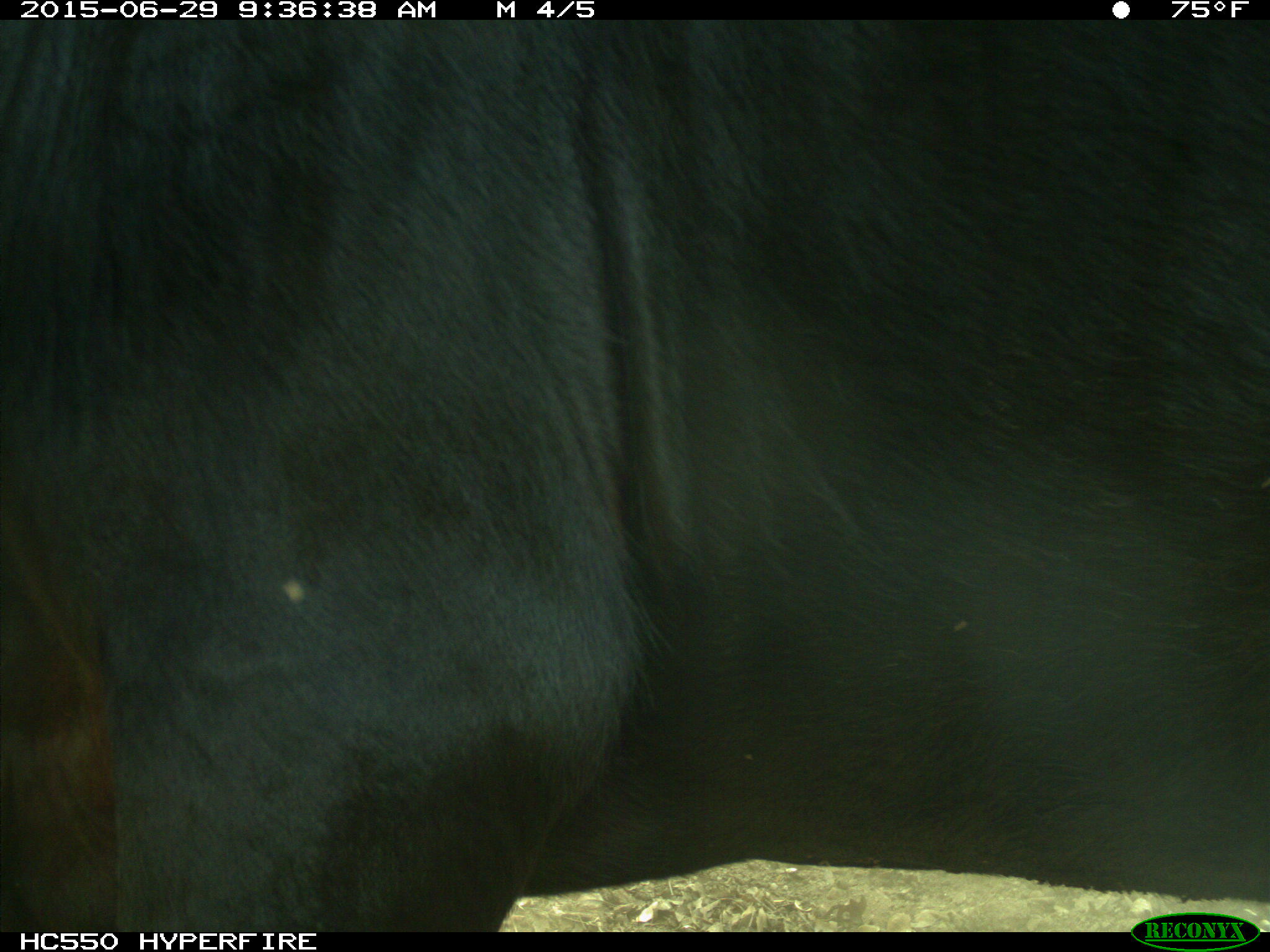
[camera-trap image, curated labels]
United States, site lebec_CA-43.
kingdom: Animalia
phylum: Chordata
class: Mammalia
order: Artiodactyla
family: Bovidae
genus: Bos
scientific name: Bos taurus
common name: domestic cow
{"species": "Bos taurus (domestic cow)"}